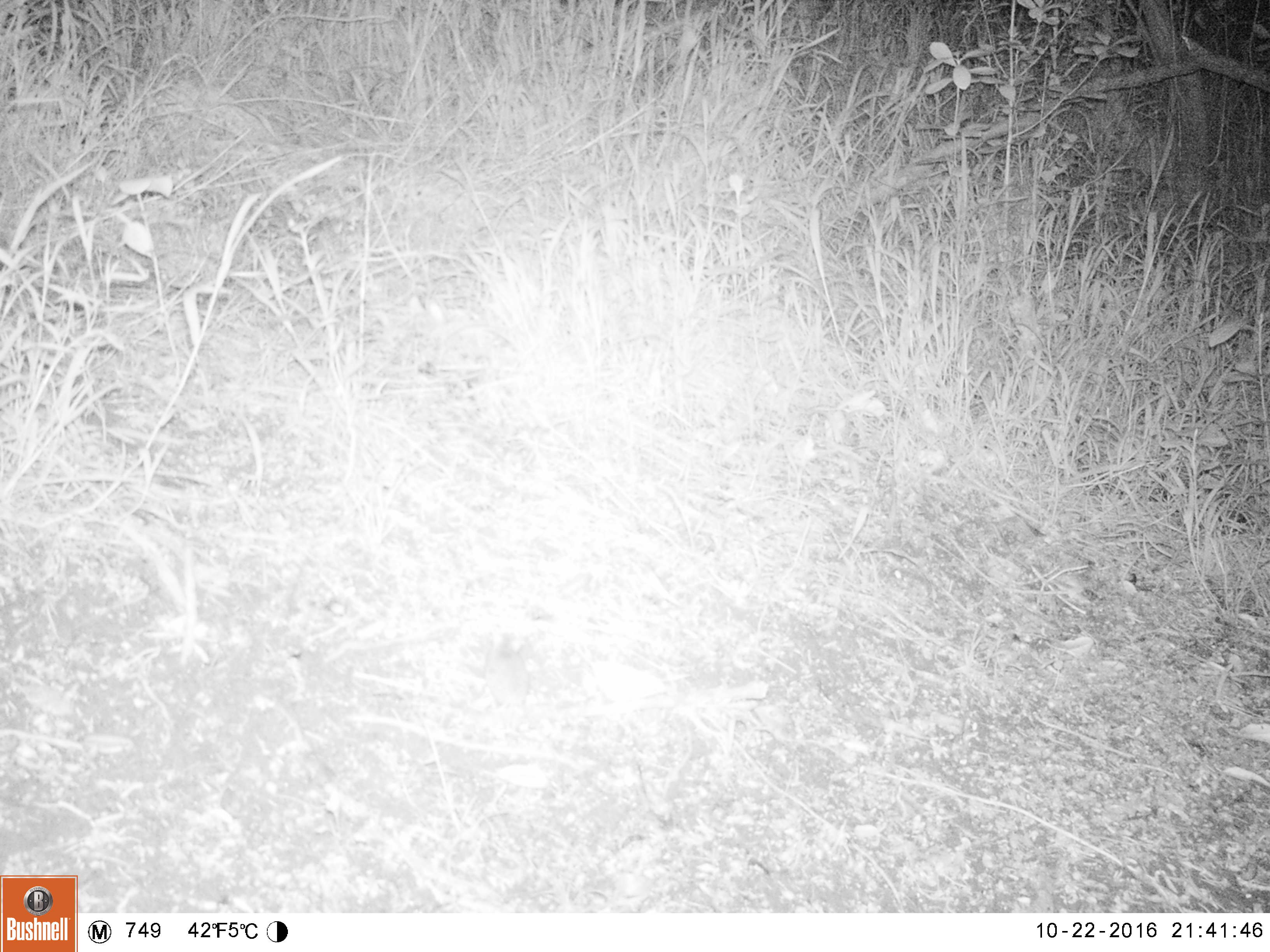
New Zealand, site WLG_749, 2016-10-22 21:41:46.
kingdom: Animalia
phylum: Chordata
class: Mammalia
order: Rodentia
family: Muridae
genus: Mus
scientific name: Mus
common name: mouse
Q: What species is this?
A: Mouse (Mus).